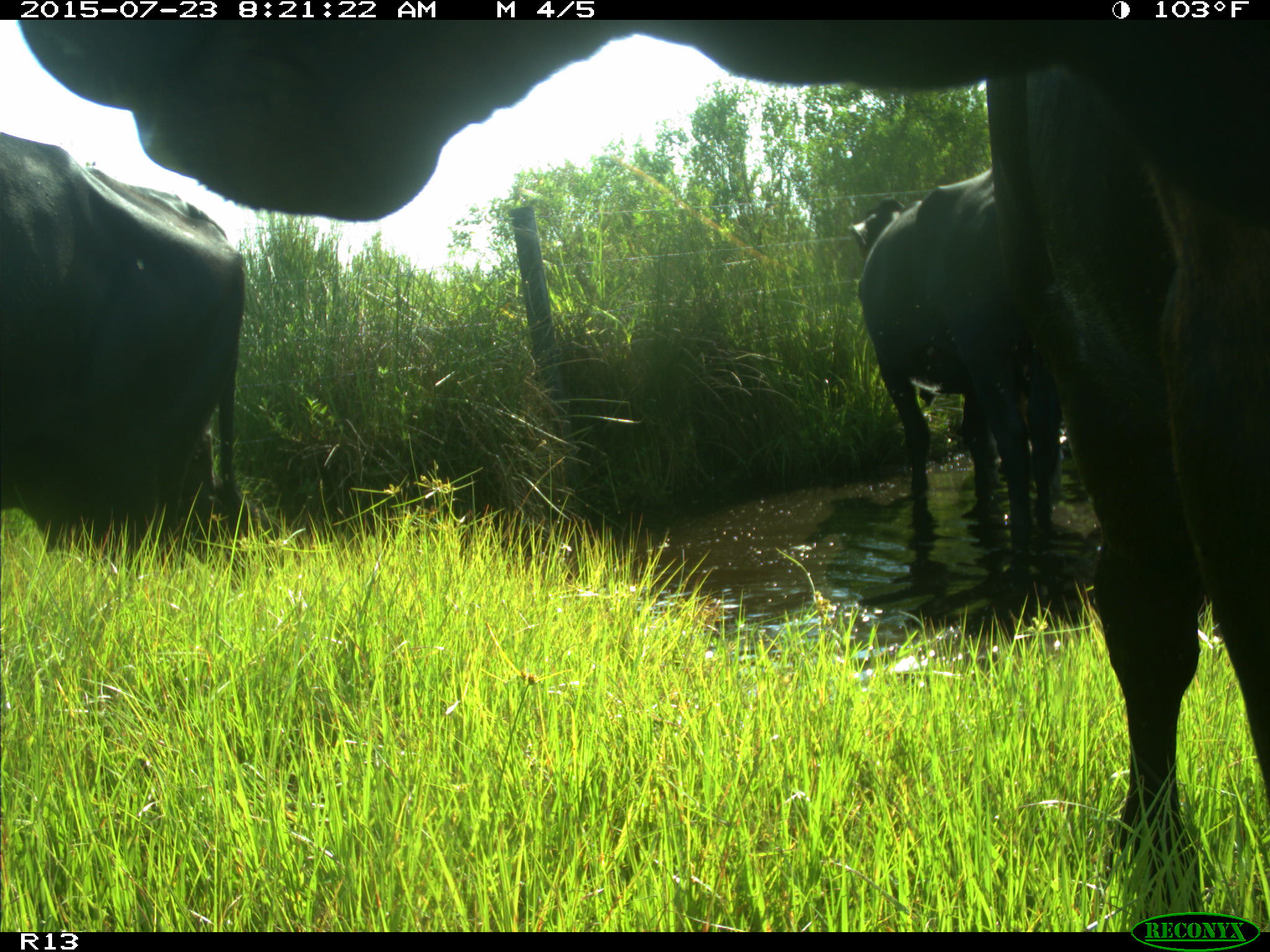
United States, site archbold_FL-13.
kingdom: Animalia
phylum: Chordata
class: Mammalia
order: Artiodactyla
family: Bovidae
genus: Bos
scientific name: Bos taurus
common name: domestic cow